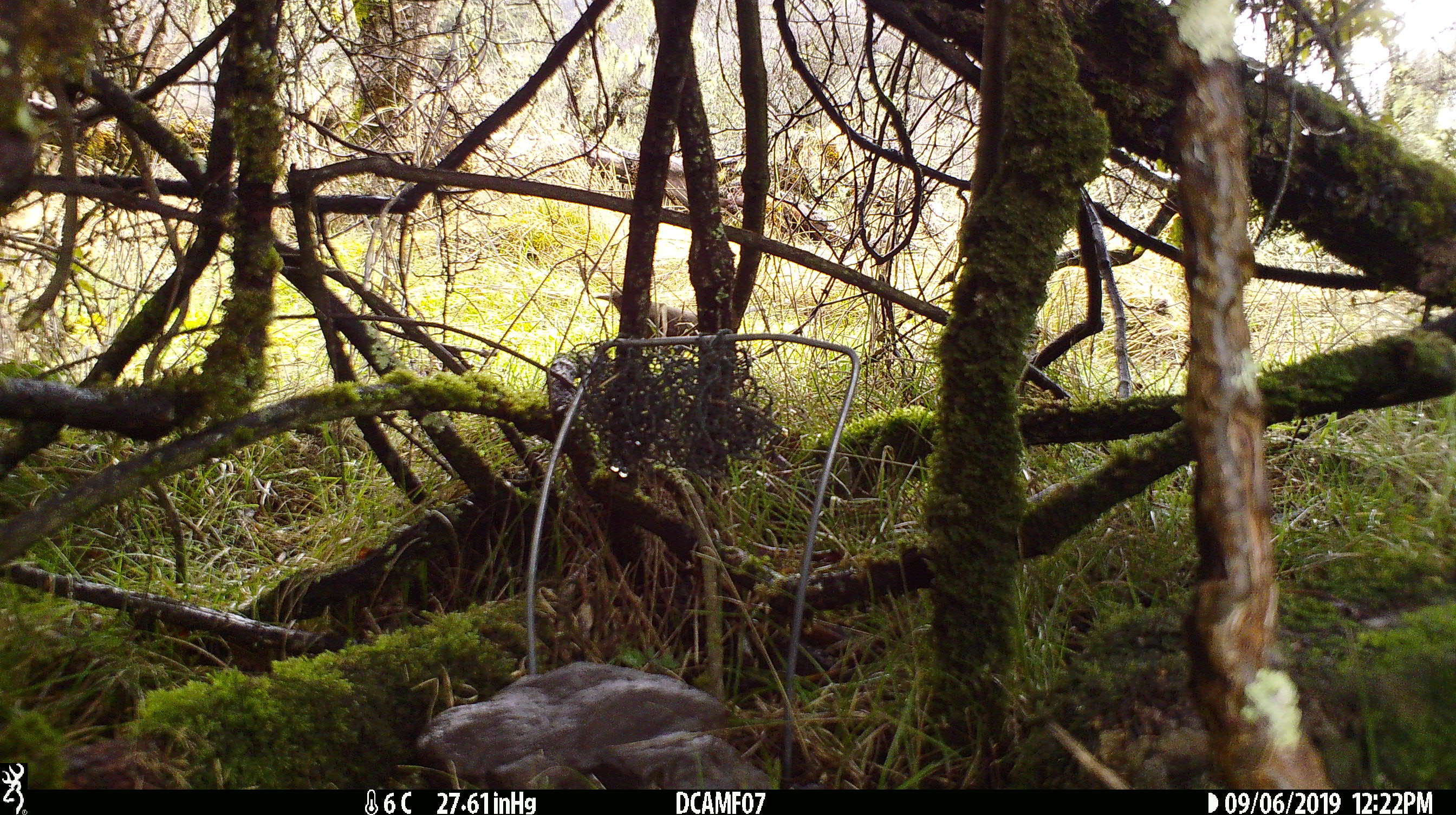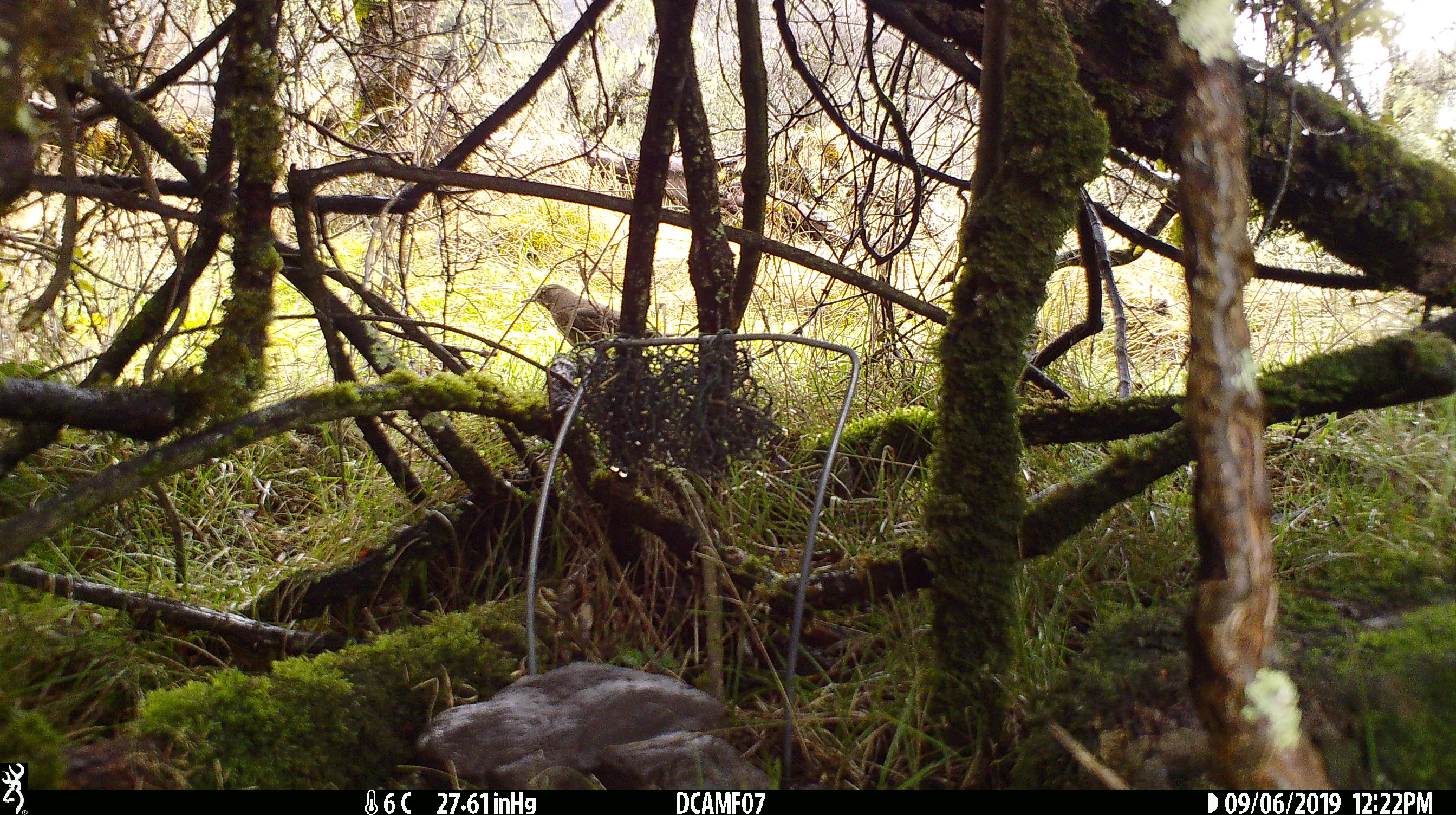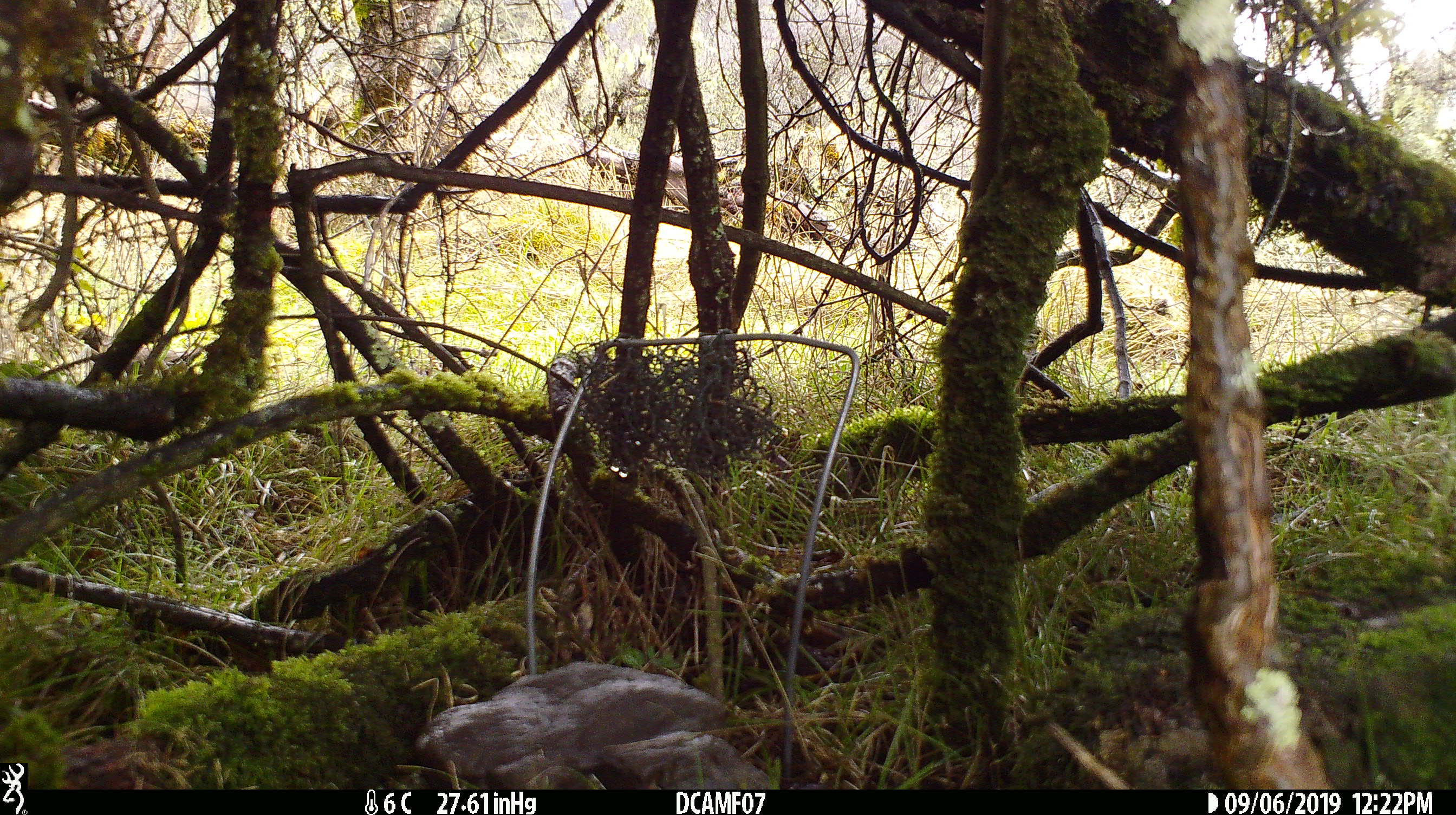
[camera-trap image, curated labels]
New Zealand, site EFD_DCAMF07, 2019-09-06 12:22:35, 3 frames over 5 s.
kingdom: Animalia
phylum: Chordata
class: Aves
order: Passeriformes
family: Turdidae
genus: Turdus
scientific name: Turdus merula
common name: eurasian blackbird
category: blackbird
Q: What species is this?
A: Blackbird (eurasian blackbird) (Turdus merula).